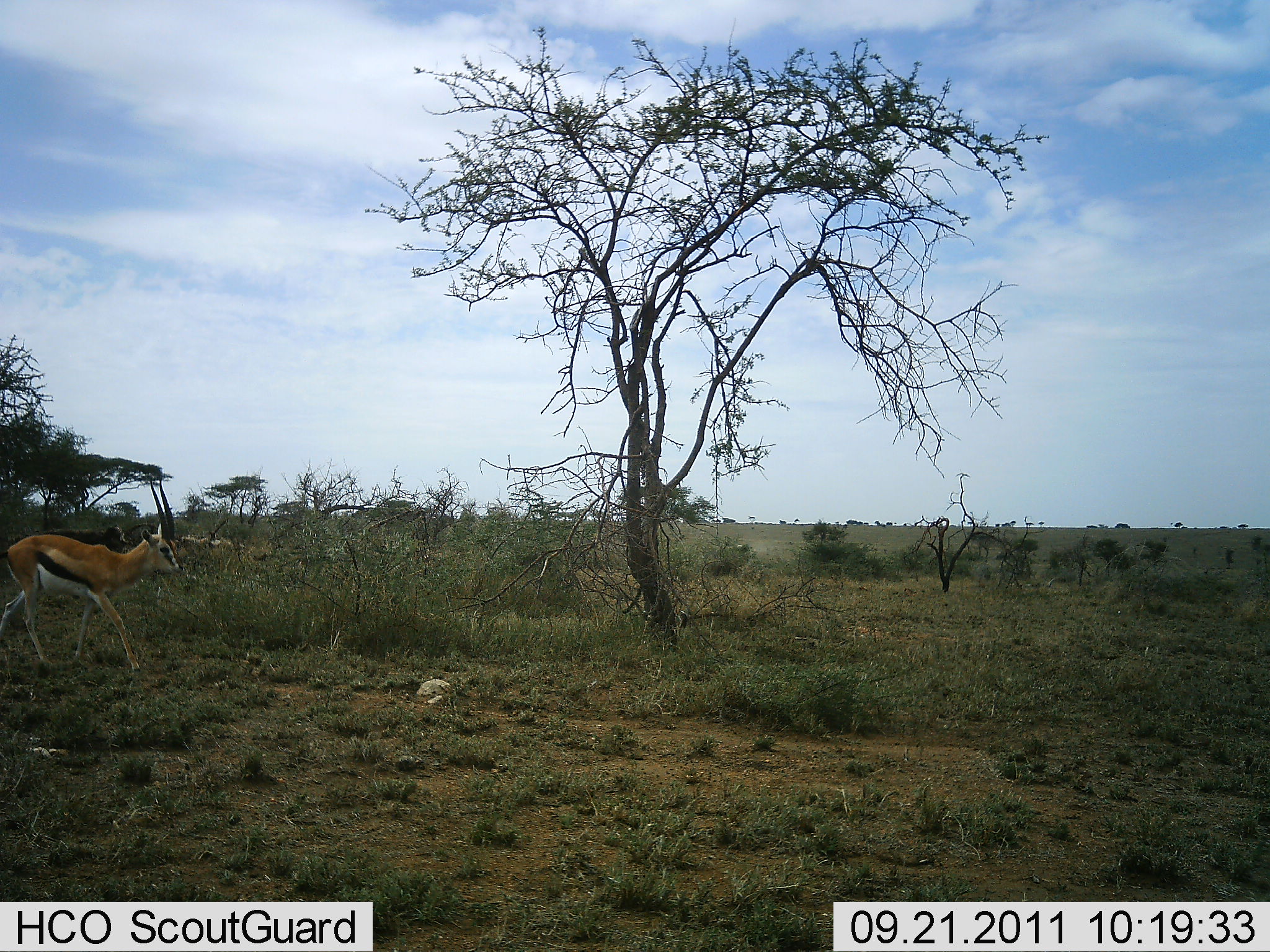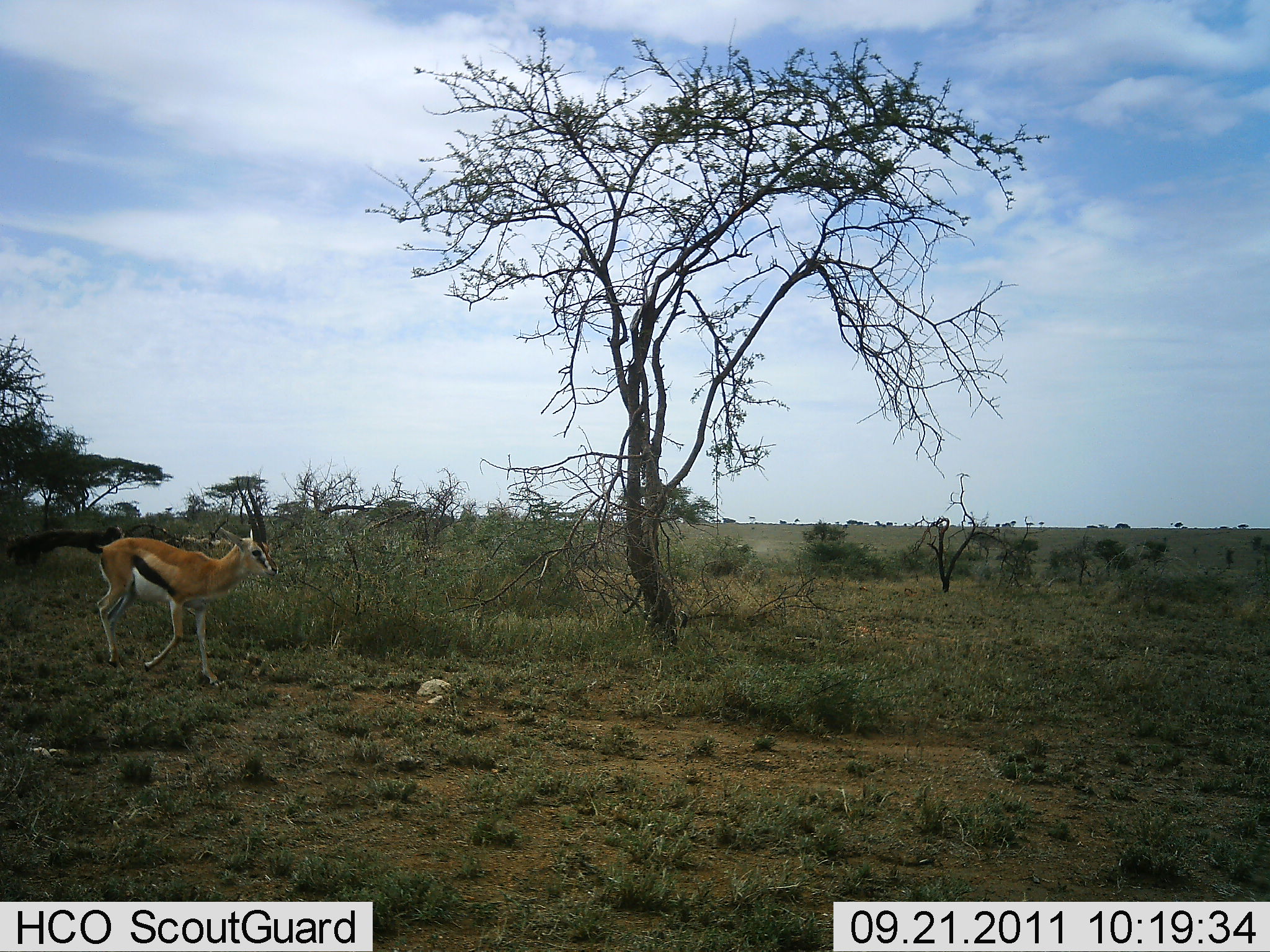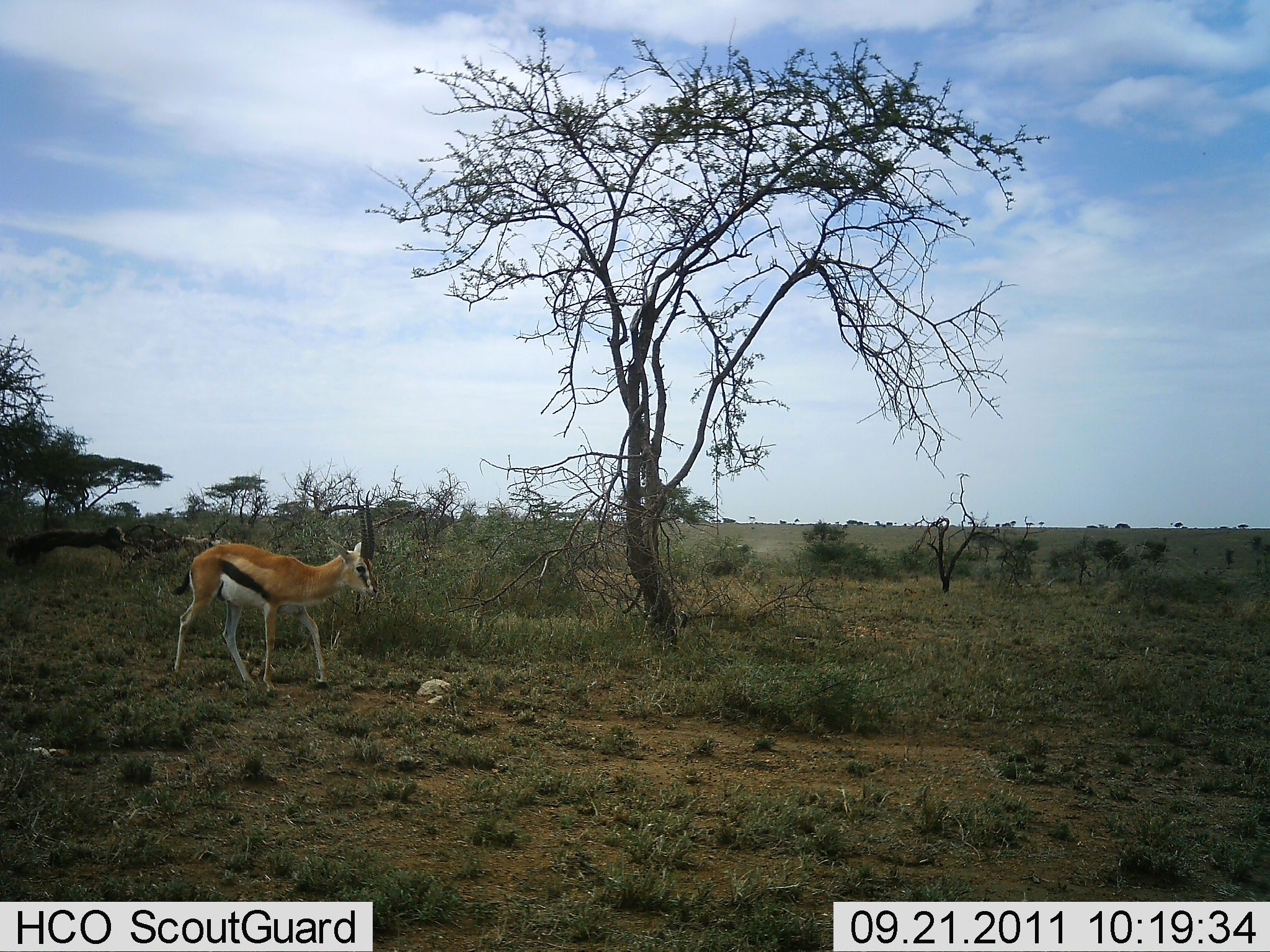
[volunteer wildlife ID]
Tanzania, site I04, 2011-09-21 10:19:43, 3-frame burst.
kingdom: Animalia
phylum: Chordata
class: Mammalia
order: Artiodactyla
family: Bovidae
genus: Eudorcas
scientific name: Eudorcas thomsonii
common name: thomson's gazelle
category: gazellethomsons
Gazellethomsons (thomson's gazelle) (Eudorcas thomsonii), count 1. Behavior (volunteer vote fractions): standing 0%, resting 0%, moving 100%, interacting 0%. Young present (vote fraction): 0%. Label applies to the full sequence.